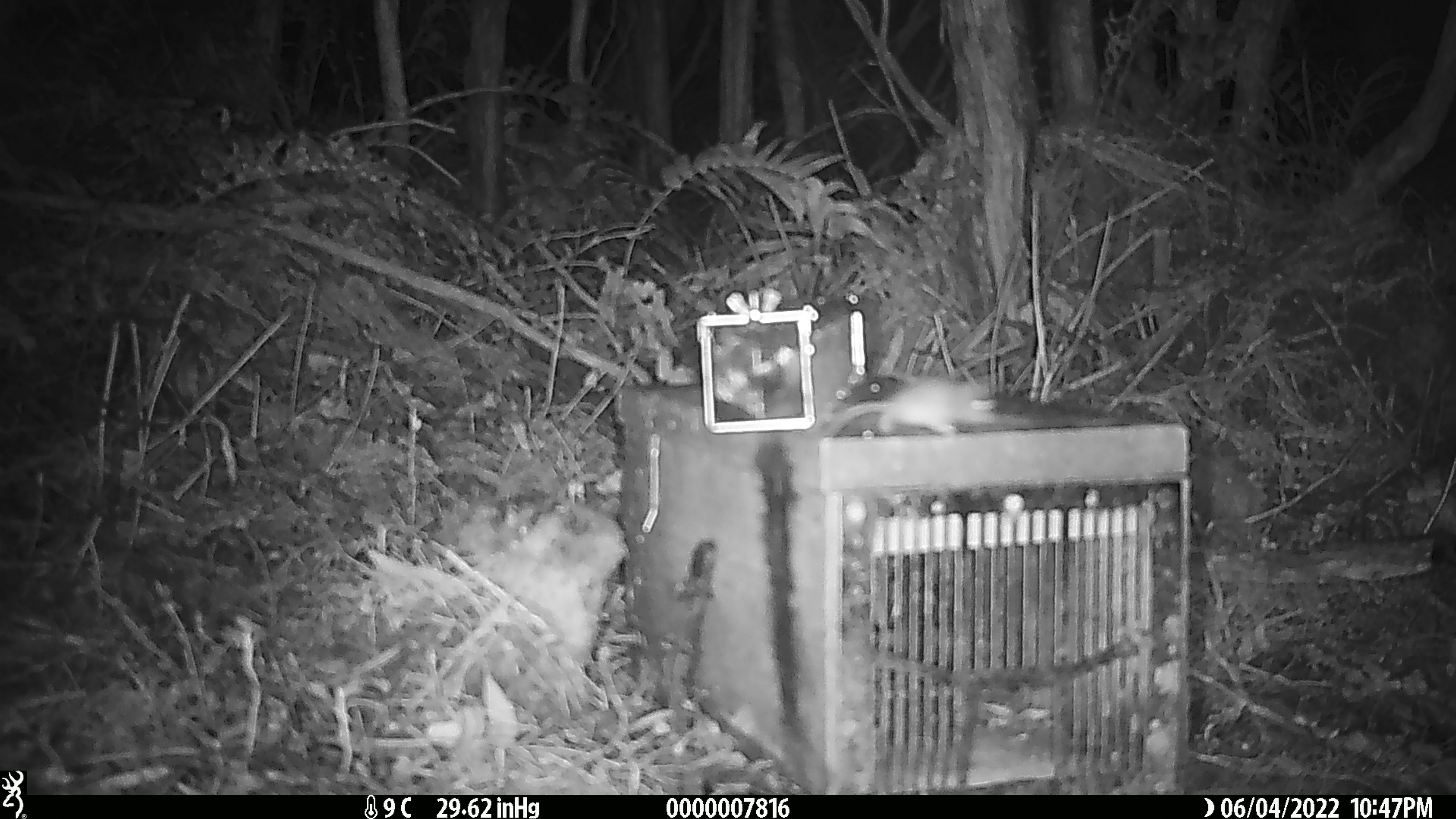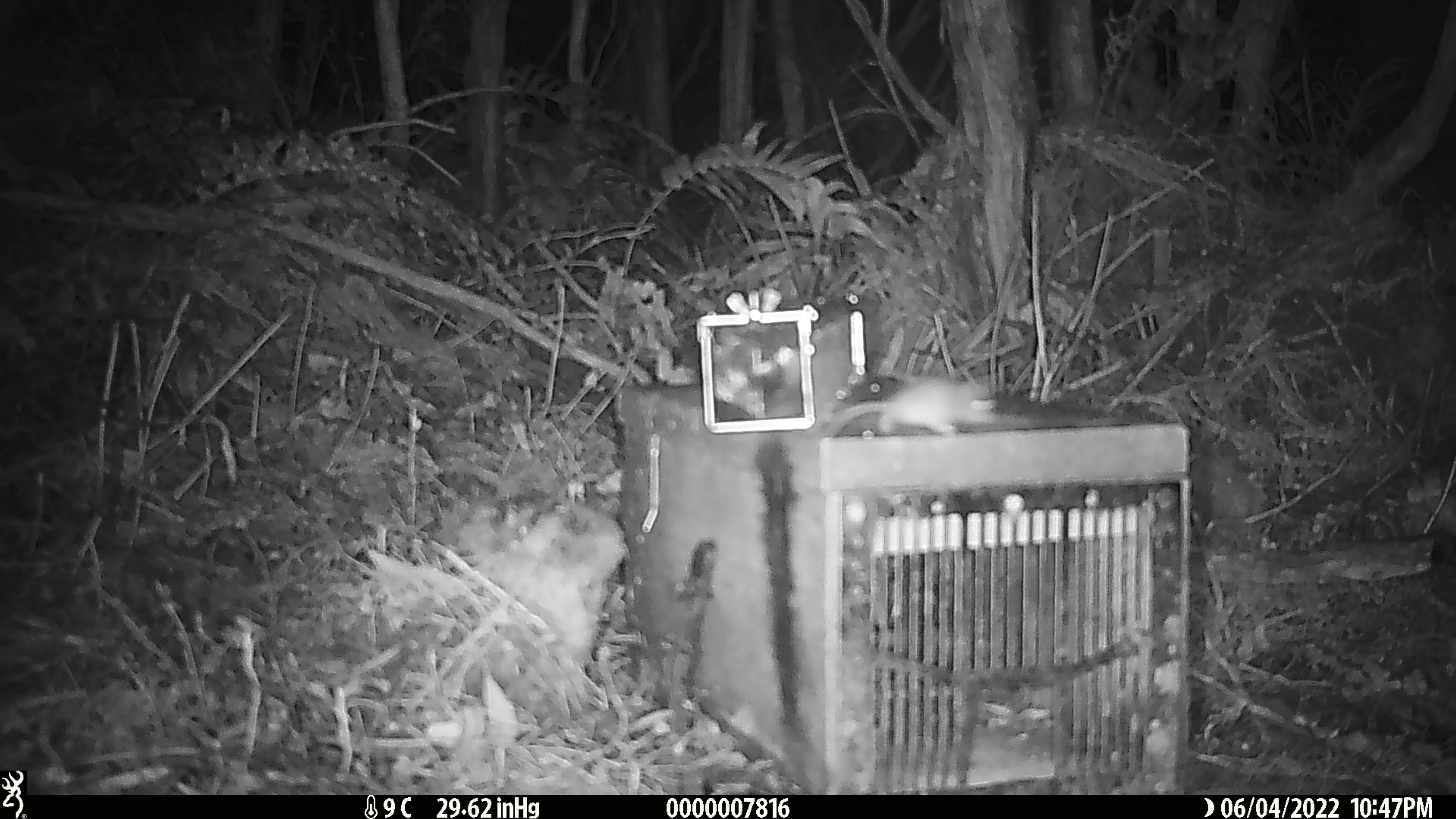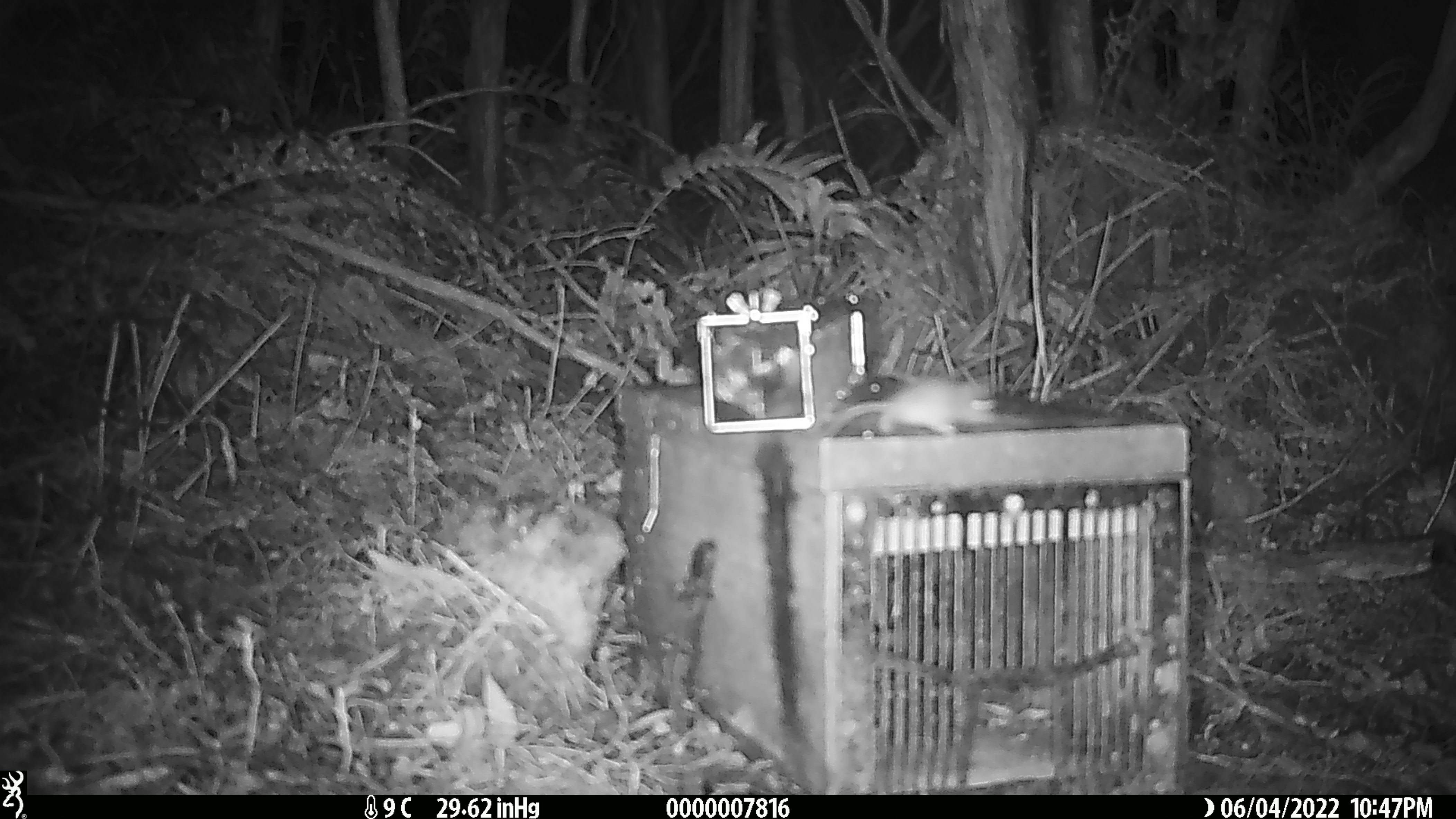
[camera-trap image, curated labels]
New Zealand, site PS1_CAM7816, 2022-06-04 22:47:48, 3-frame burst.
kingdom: Animalia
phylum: Chordata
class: Mammalia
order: Rodentia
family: Muridae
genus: Mus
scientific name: Mus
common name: mouse